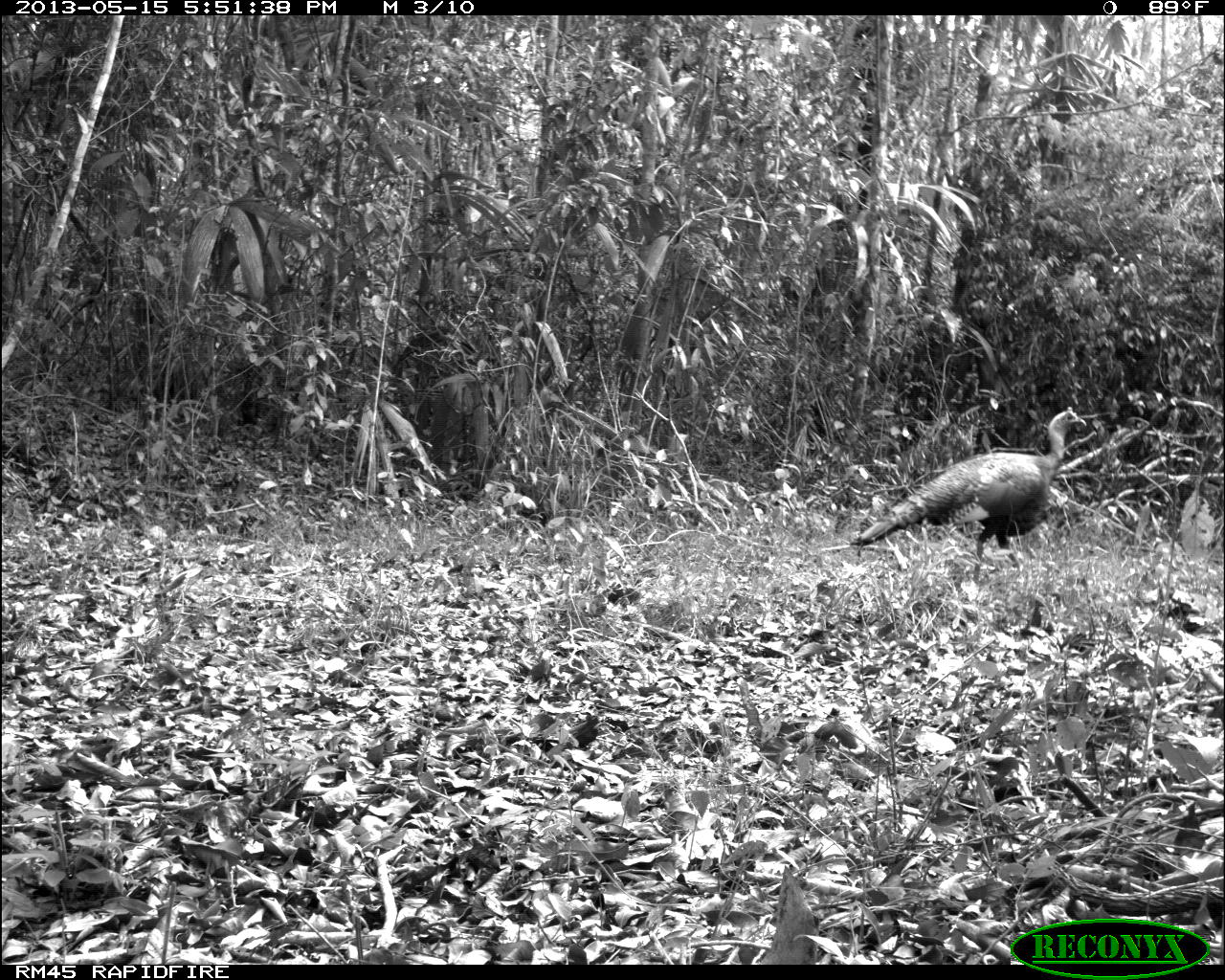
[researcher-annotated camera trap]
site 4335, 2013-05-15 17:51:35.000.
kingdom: Animalia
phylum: Chordata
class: Aves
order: Galliformes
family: Phasianidae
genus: Meleagris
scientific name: Meleagris ocellata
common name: ocellated turkey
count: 1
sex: male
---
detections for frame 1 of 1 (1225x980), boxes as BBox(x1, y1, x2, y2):
meleagris ocellata: BBox(849, 404, 1085, 581)